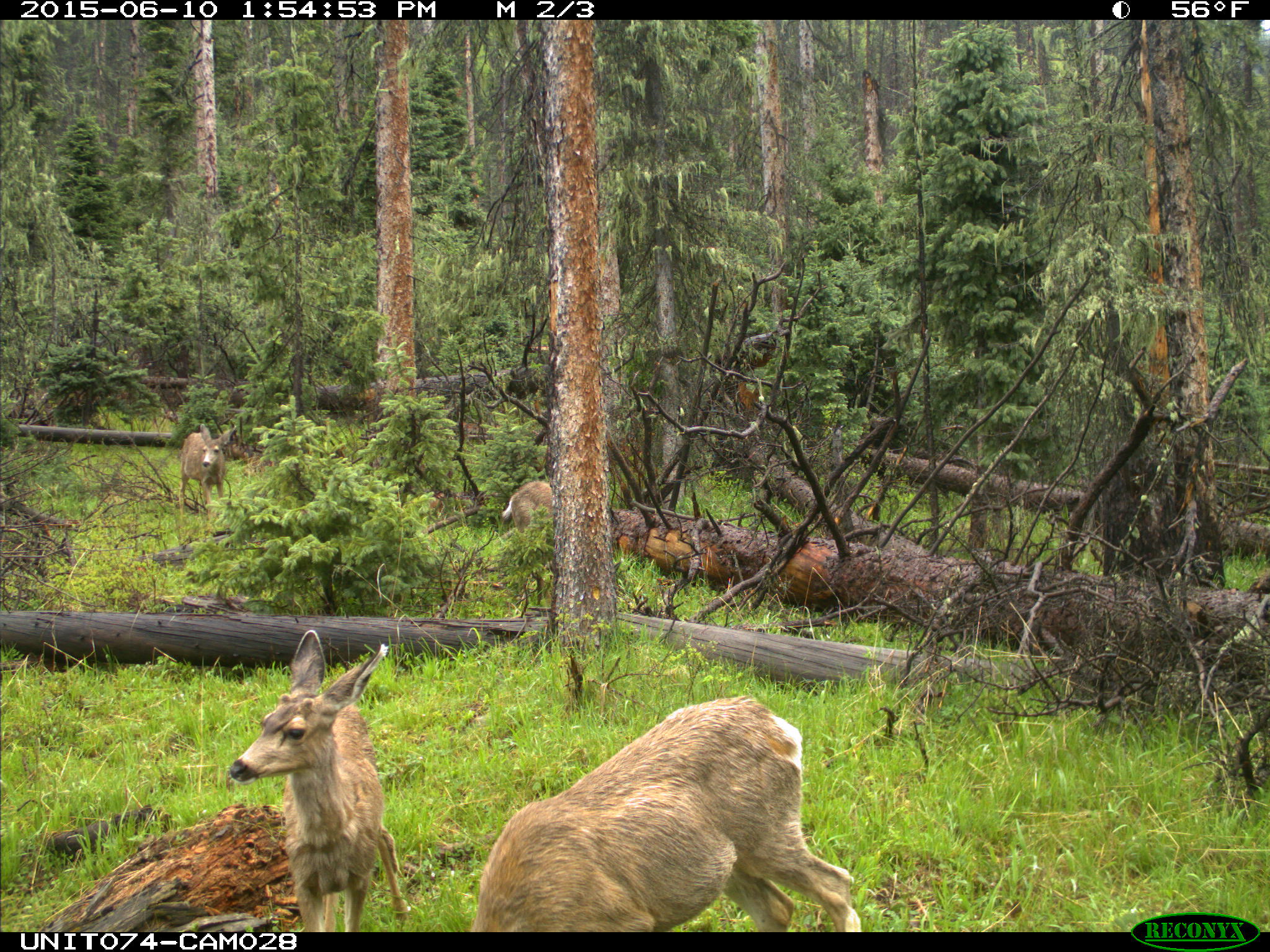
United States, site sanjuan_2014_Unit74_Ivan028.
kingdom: Animalia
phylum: Chordata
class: Mammalia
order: Artiodactyla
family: Cervidae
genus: Odocoileus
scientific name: Odocoileus hemionus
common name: mule deer